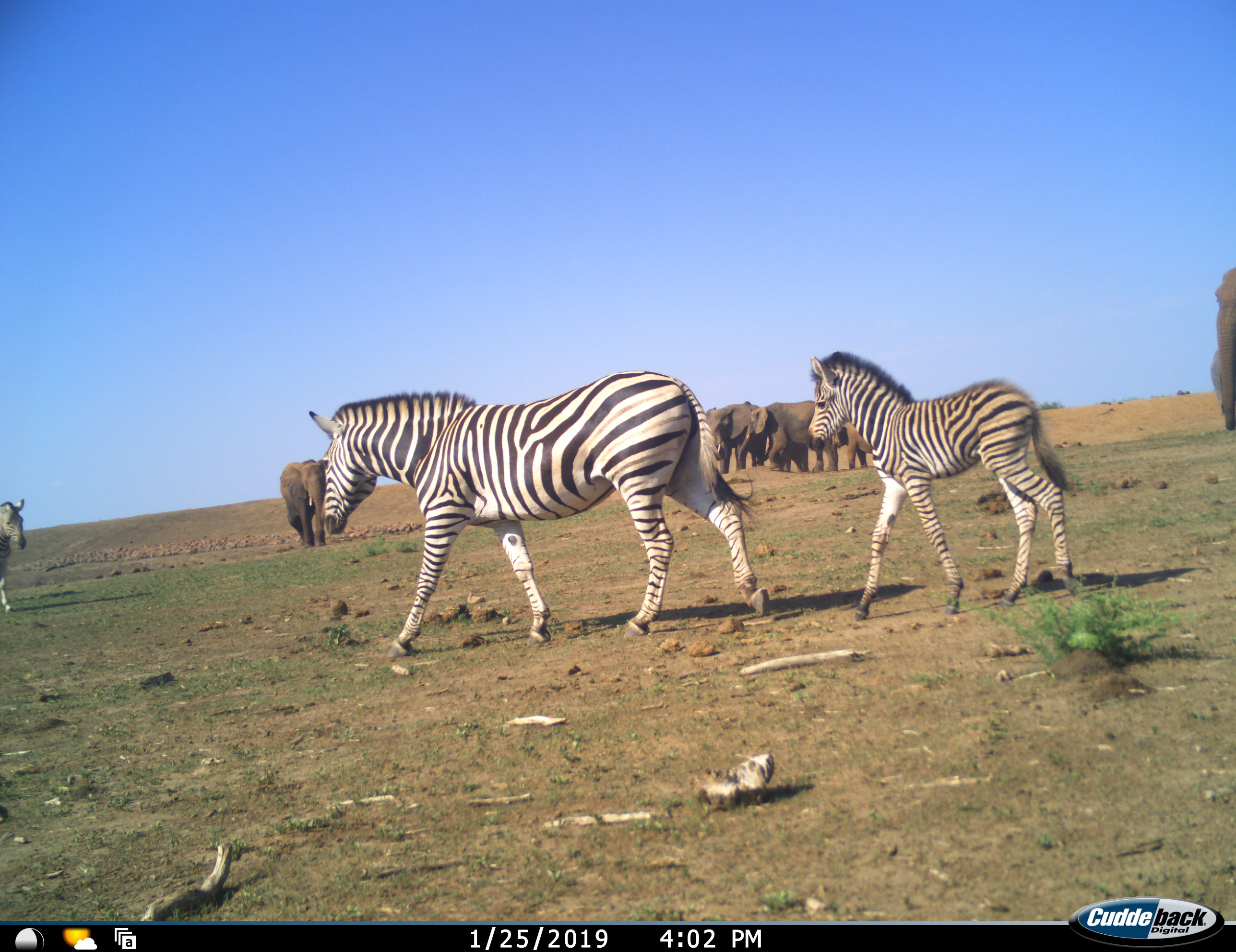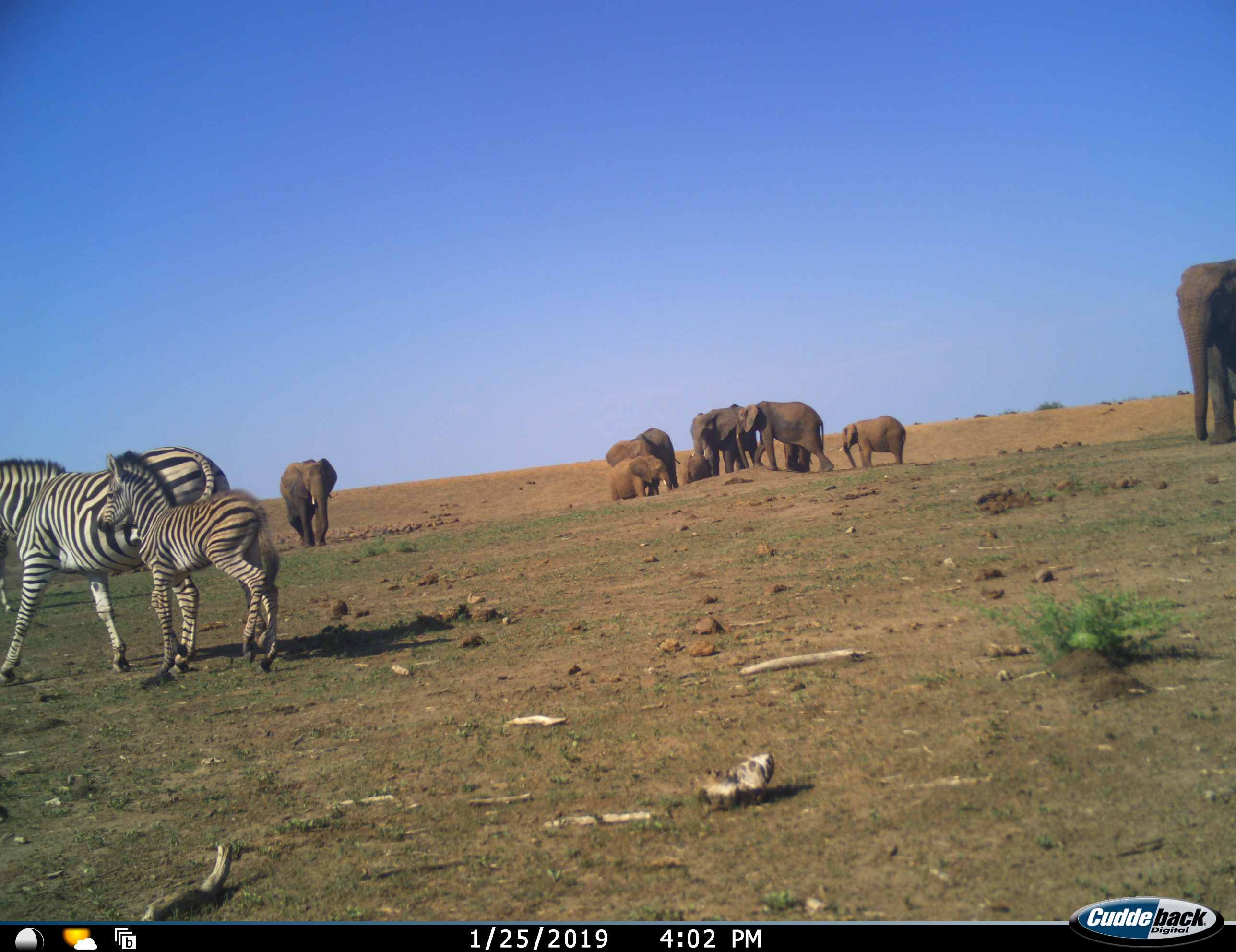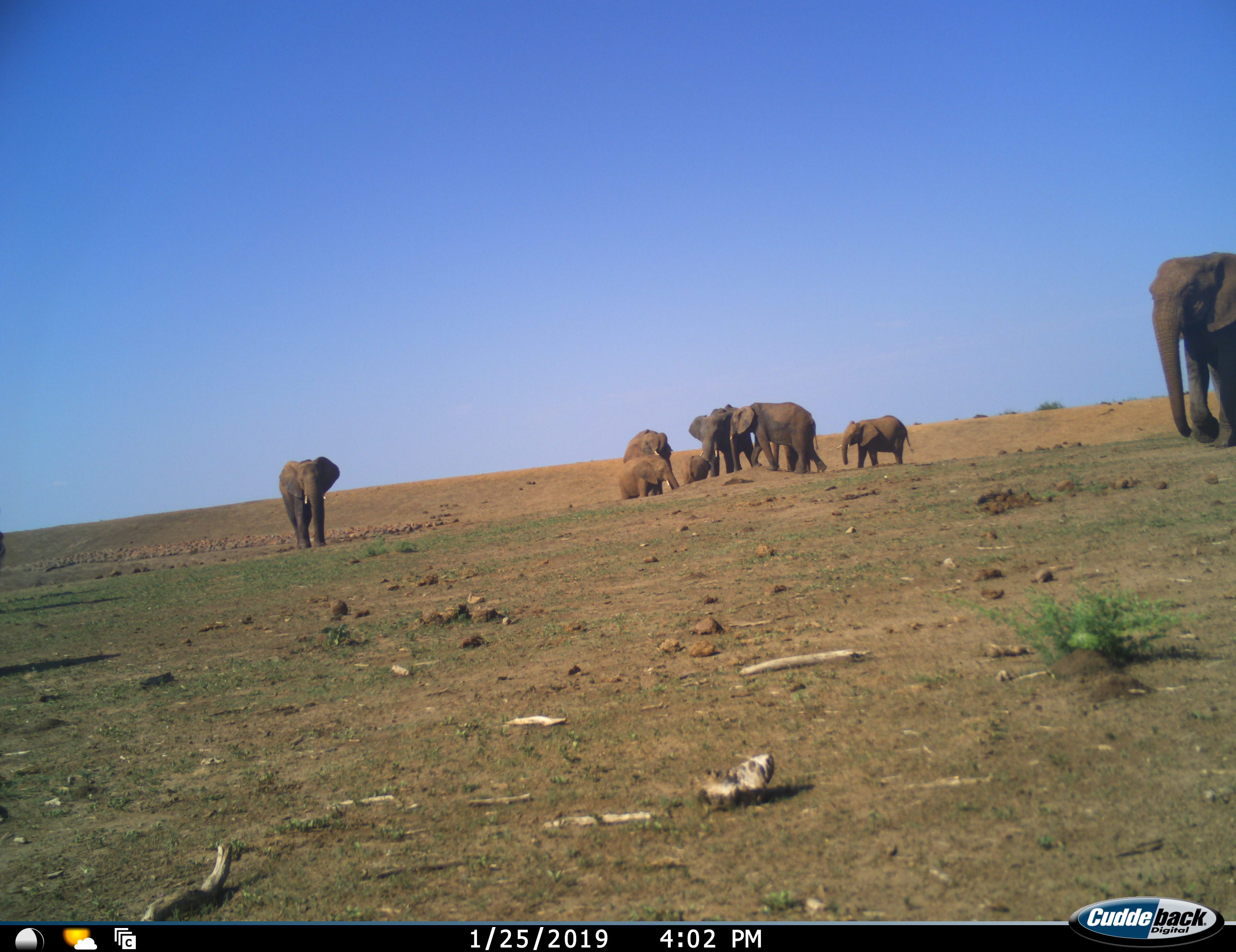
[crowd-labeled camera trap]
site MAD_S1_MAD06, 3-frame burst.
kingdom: Animalia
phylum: Chordata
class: Mammalia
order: Proboscidea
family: Elephantidae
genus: Loxodonta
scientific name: Loxodonta africana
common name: african bush elephant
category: elephant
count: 8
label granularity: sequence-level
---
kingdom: Animalia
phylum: Chordata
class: Mammalia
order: Perissodactyla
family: Equidae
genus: Equus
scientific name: Equus quagga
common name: plains zebra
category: zebraplains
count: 3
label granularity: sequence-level